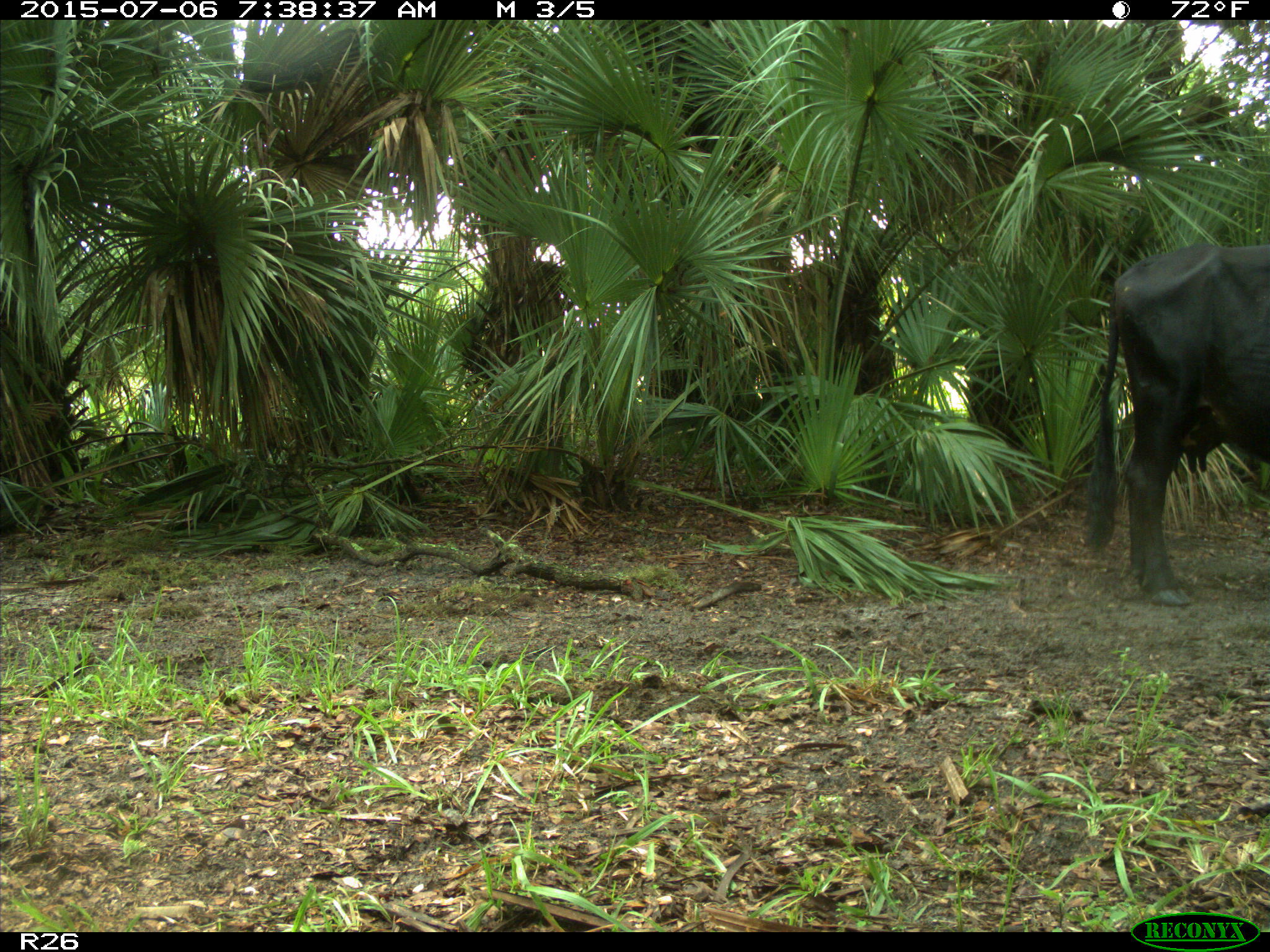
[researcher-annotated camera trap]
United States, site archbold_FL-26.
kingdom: Animalia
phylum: Chordata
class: Mammalia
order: Artiodactyla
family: Bovidae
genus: Bos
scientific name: Bos taurus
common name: domestic cow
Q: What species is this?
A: Bos taurus (domestic cow).